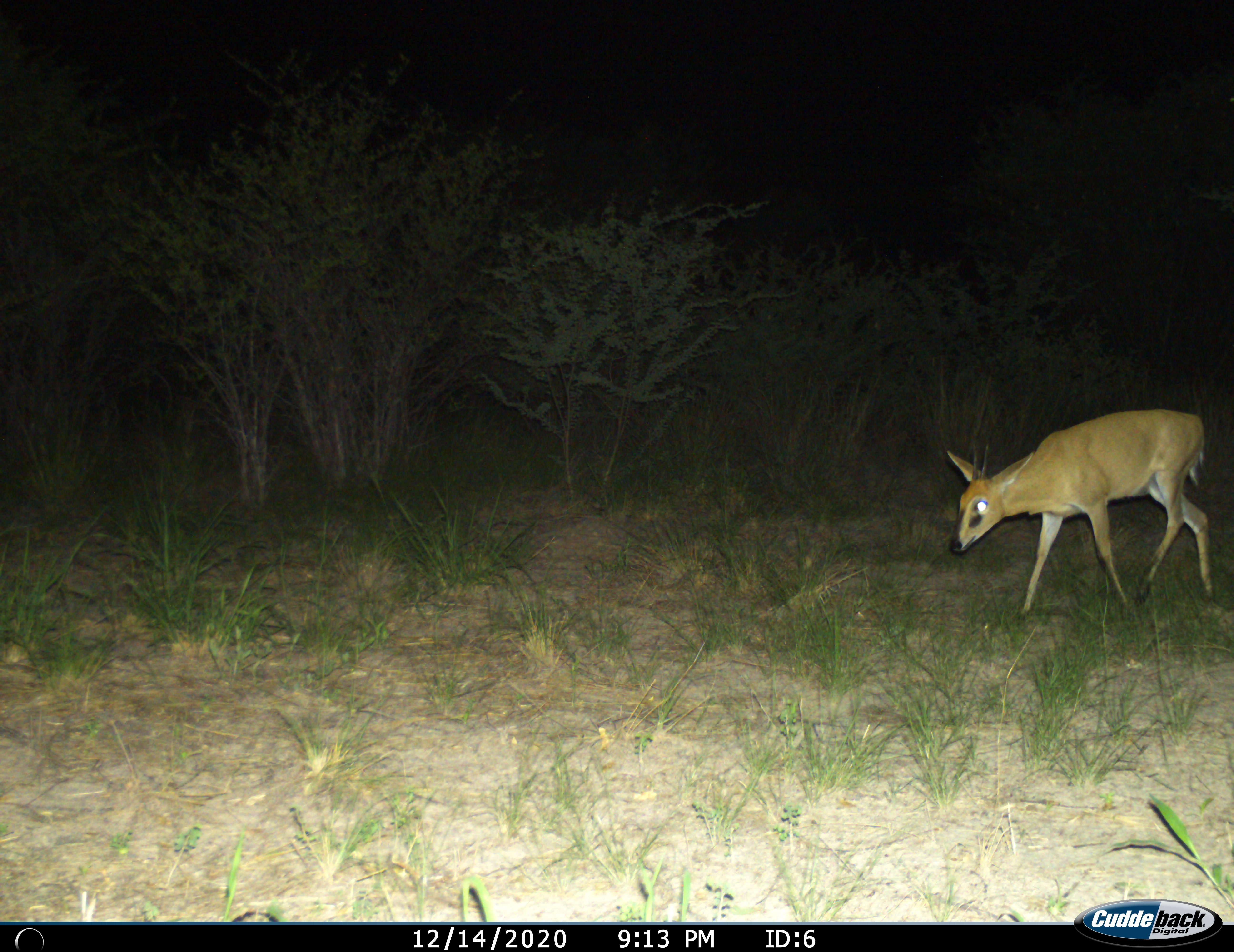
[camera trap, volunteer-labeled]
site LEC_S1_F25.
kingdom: Animalia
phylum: Chordata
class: Mammalia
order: Artiodactyla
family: Bovidae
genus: Sylvicapra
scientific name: Sylvicapra grimmia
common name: common duiker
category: duikercommongrey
Duikercommongrey (common duiker) (Sylvicapra grimmia), count 1. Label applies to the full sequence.